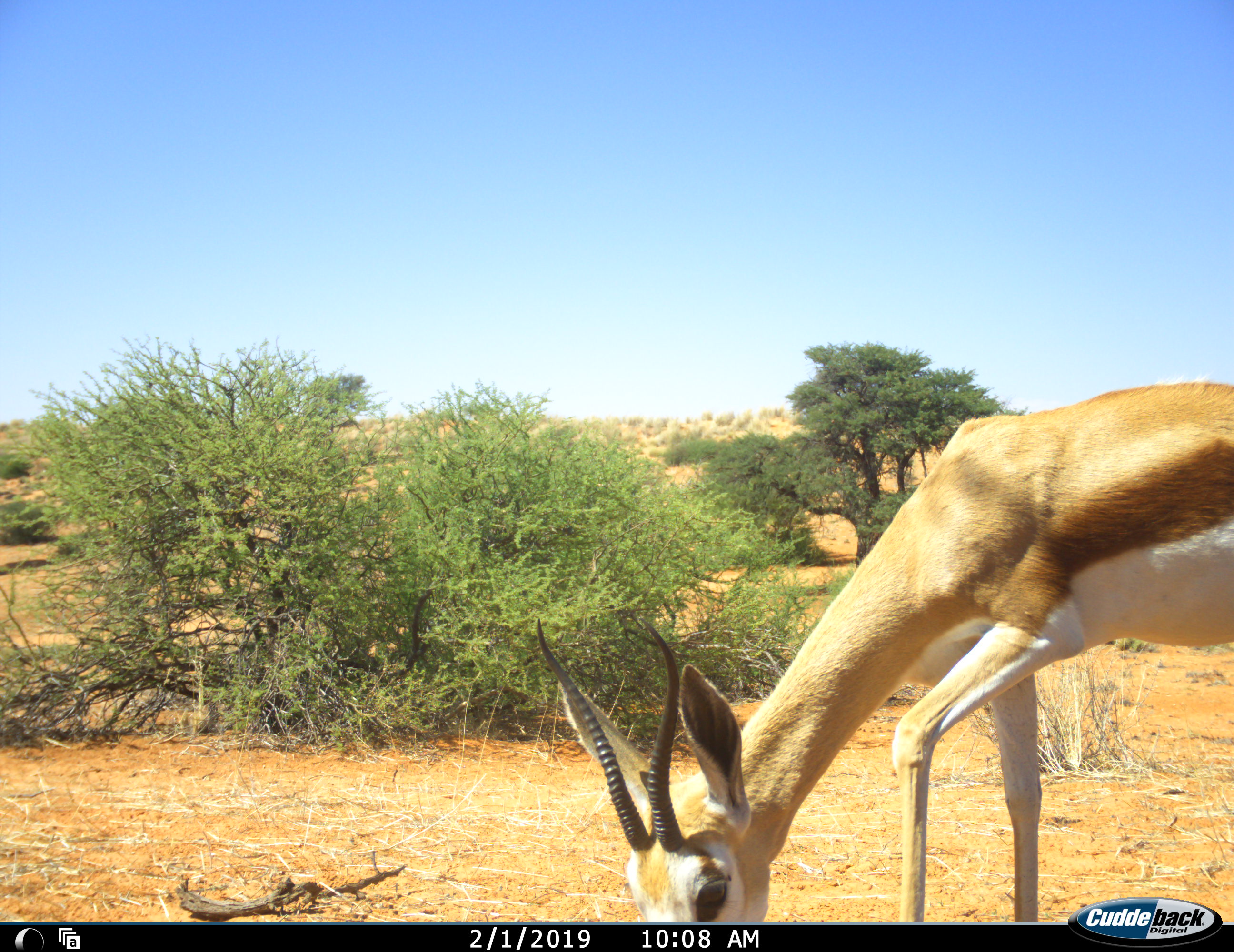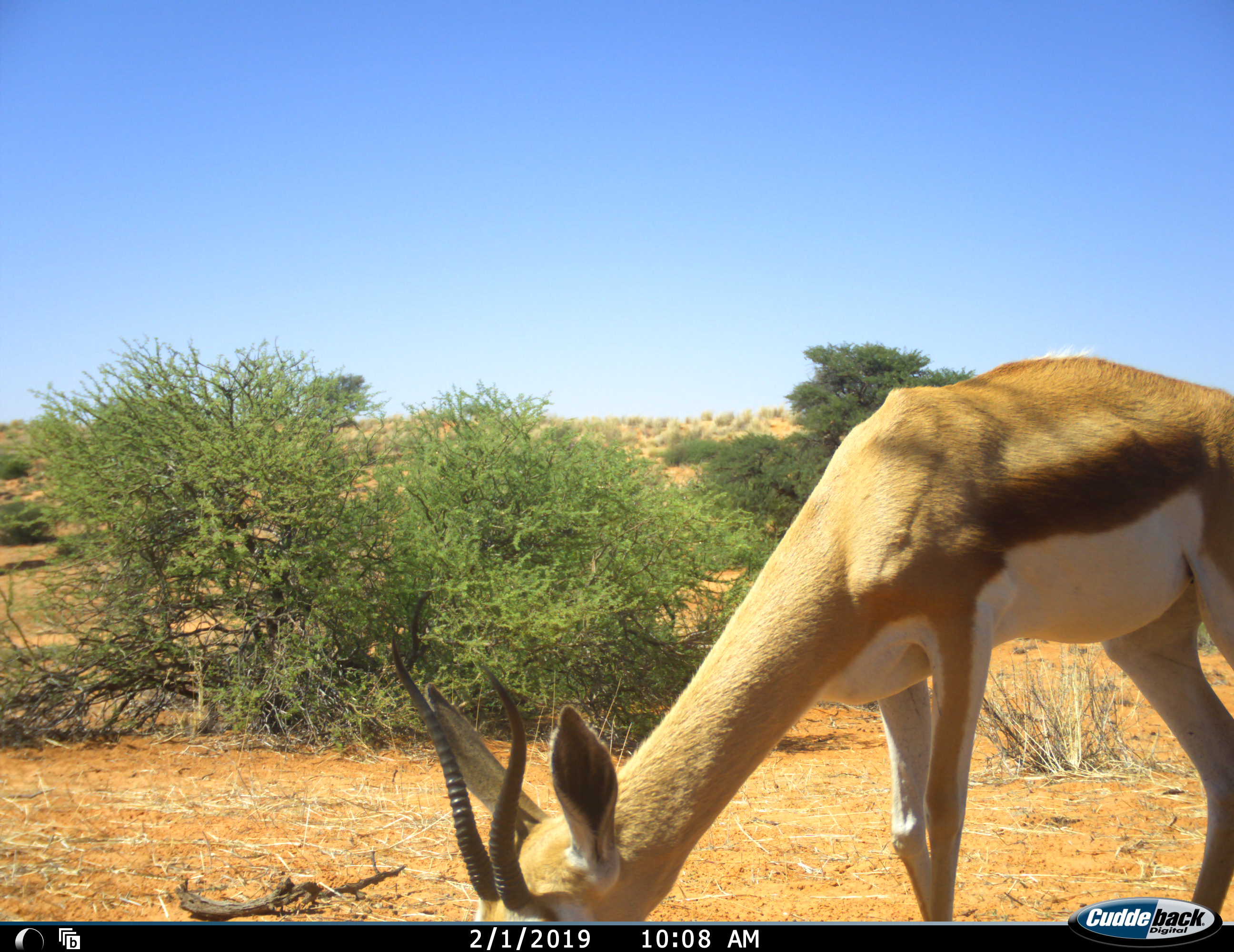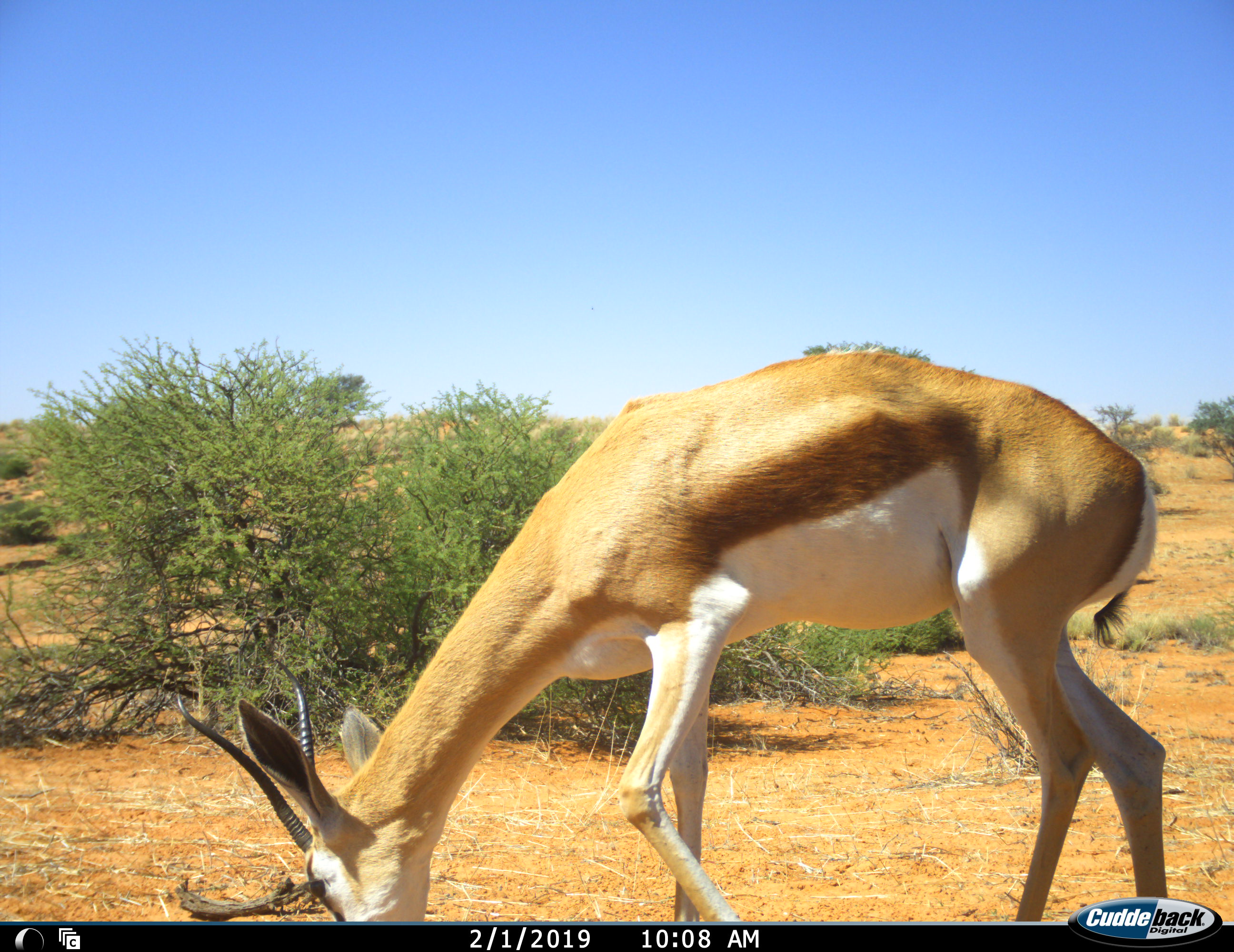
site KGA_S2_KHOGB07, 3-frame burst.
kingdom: Animalia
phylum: Chordata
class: Mammalia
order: Artiodactyla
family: Bovidae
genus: Antidorcas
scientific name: Antidorcas marsupialis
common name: springbok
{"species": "springbok (Antidorcas marsupialis)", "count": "1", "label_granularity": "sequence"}